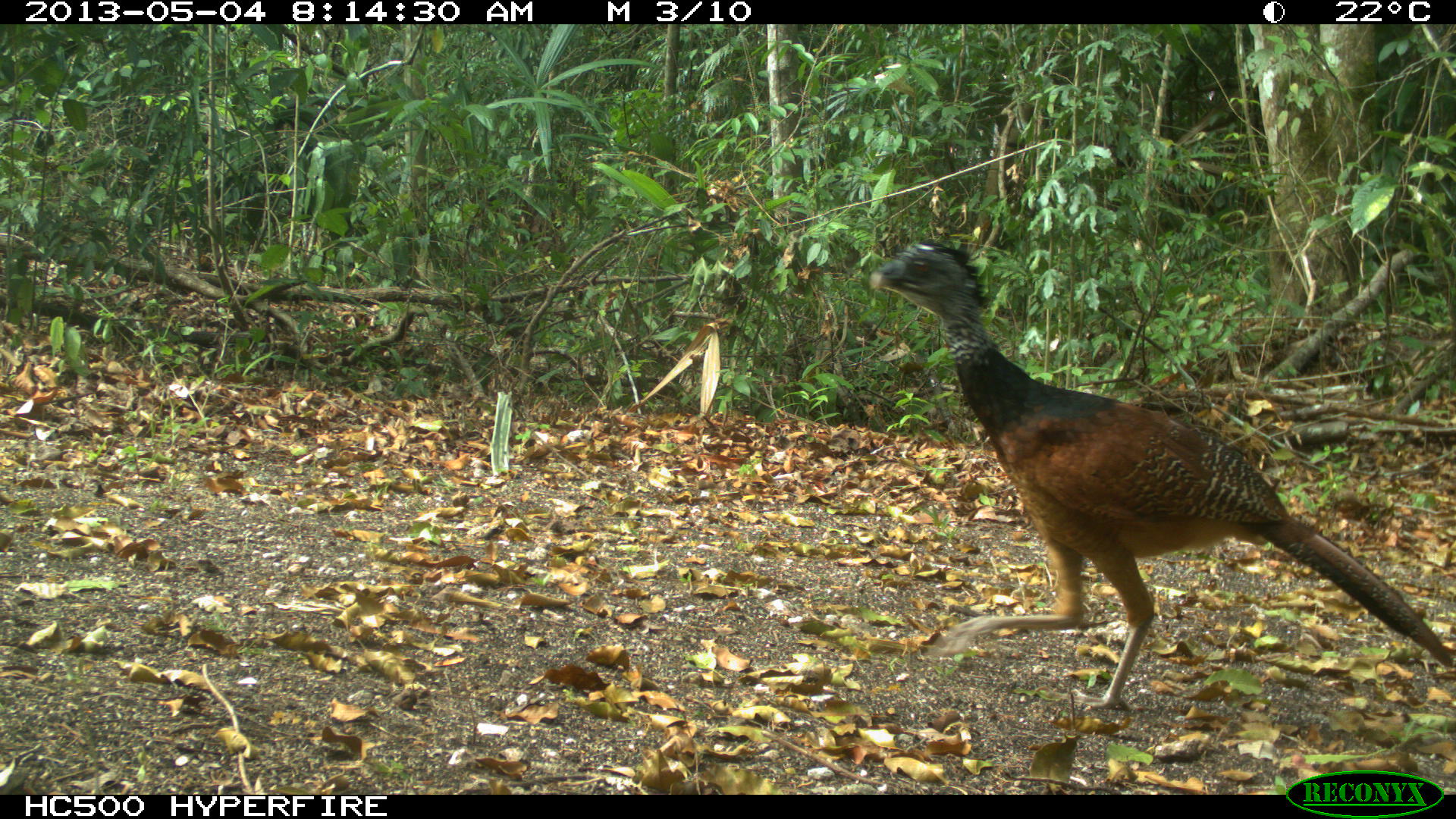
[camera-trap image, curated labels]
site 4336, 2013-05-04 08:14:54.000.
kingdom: Animalia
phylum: Chordata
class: Aves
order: Galliformes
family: Cracidae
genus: Crax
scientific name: Crax rubra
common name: great curassow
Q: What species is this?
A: Crax rubra (great curassow).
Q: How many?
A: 1.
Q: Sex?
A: Female.